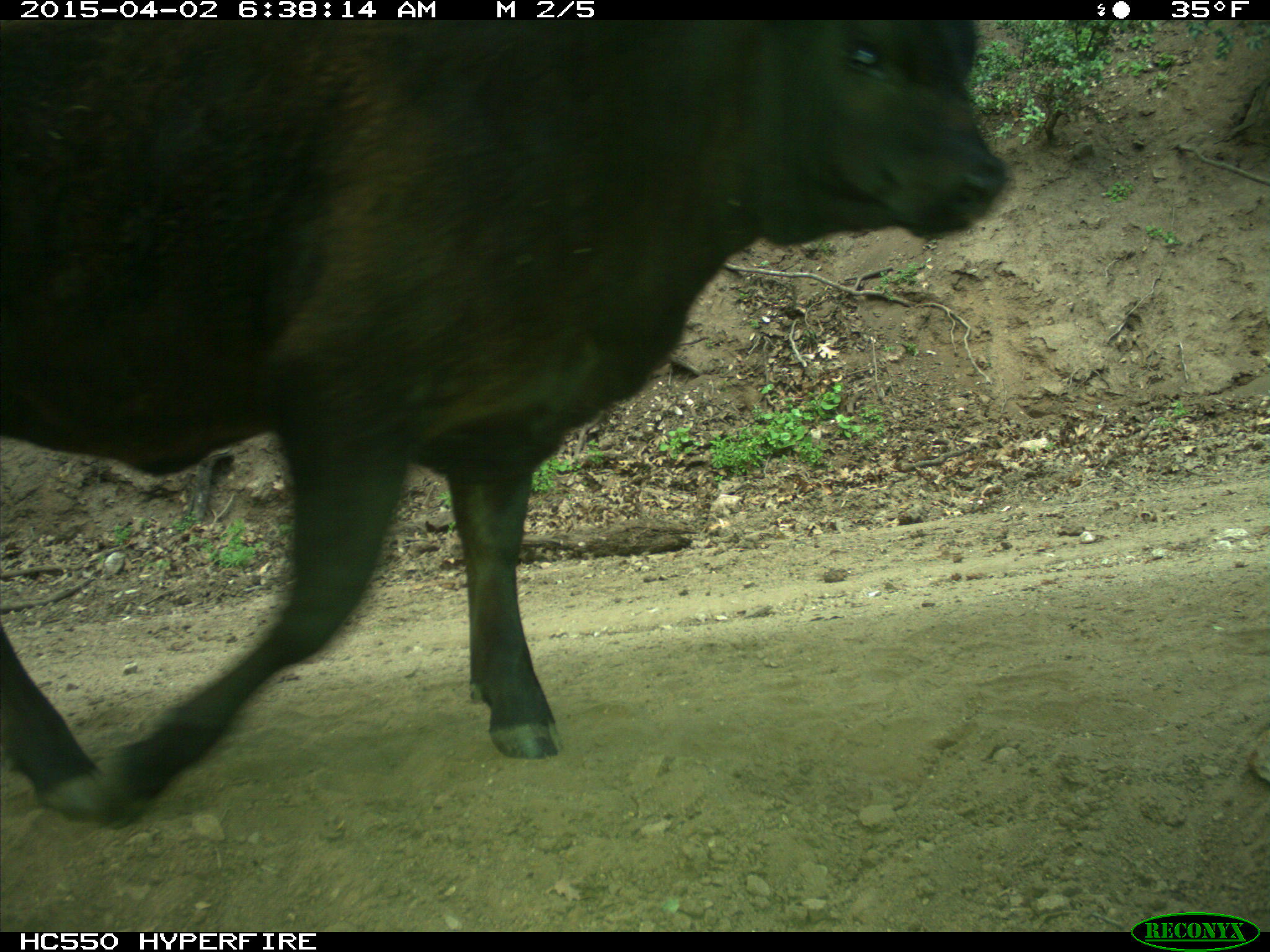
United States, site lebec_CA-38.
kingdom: Animalia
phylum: Chordata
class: Mammalia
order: Artiodactyla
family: Bovidae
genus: Bos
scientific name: Bos taurus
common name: domestic cow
Bos taurus (domestic cow).